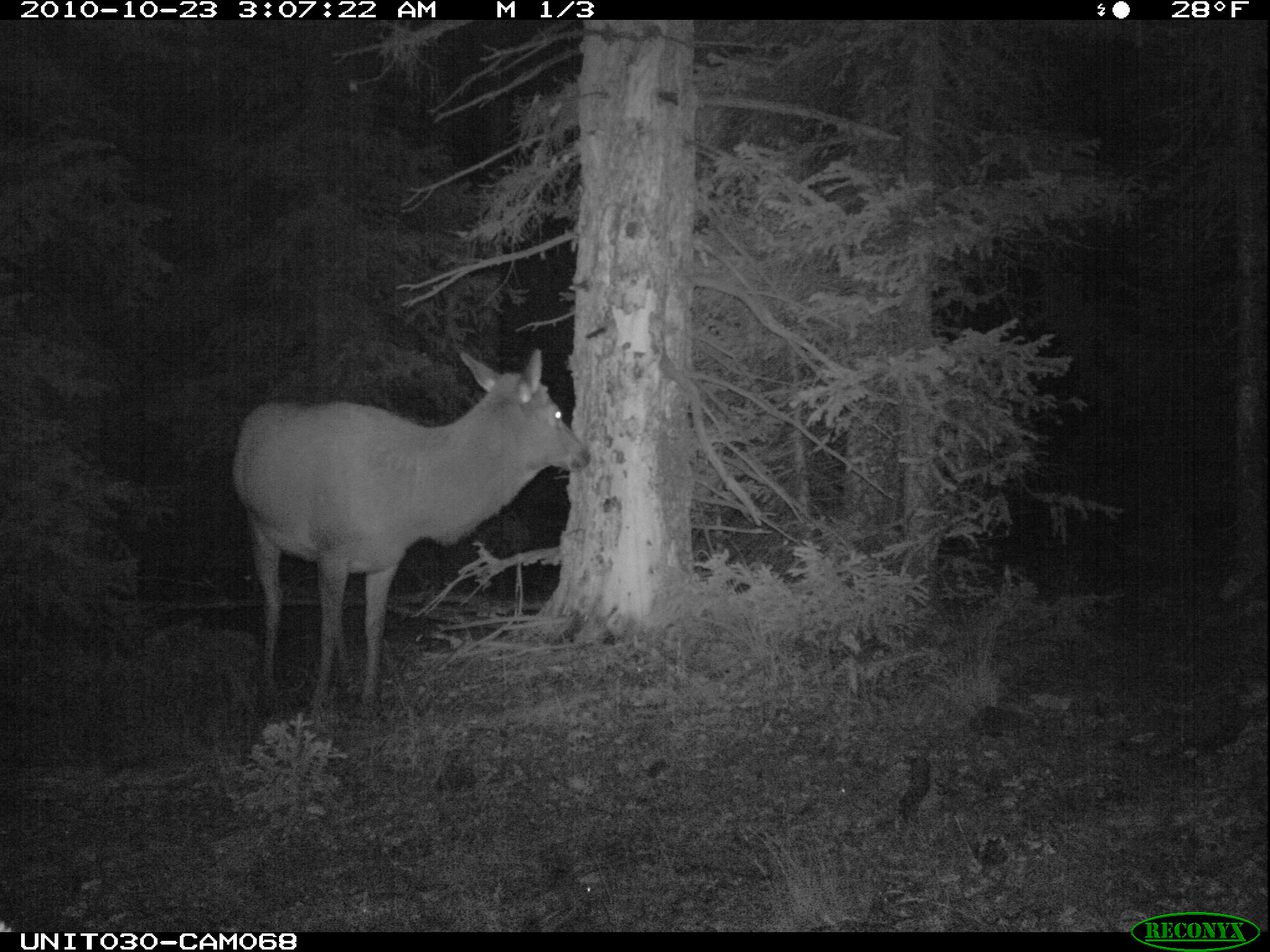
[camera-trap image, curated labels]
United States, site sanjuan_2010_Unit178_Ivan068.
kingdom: Animalia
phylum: Chordata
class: Mammalia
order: Artiodactyla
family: Cervidae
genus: Cervus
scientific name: Cervus elaphus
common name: red deer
Cervus elaphus (red deer).